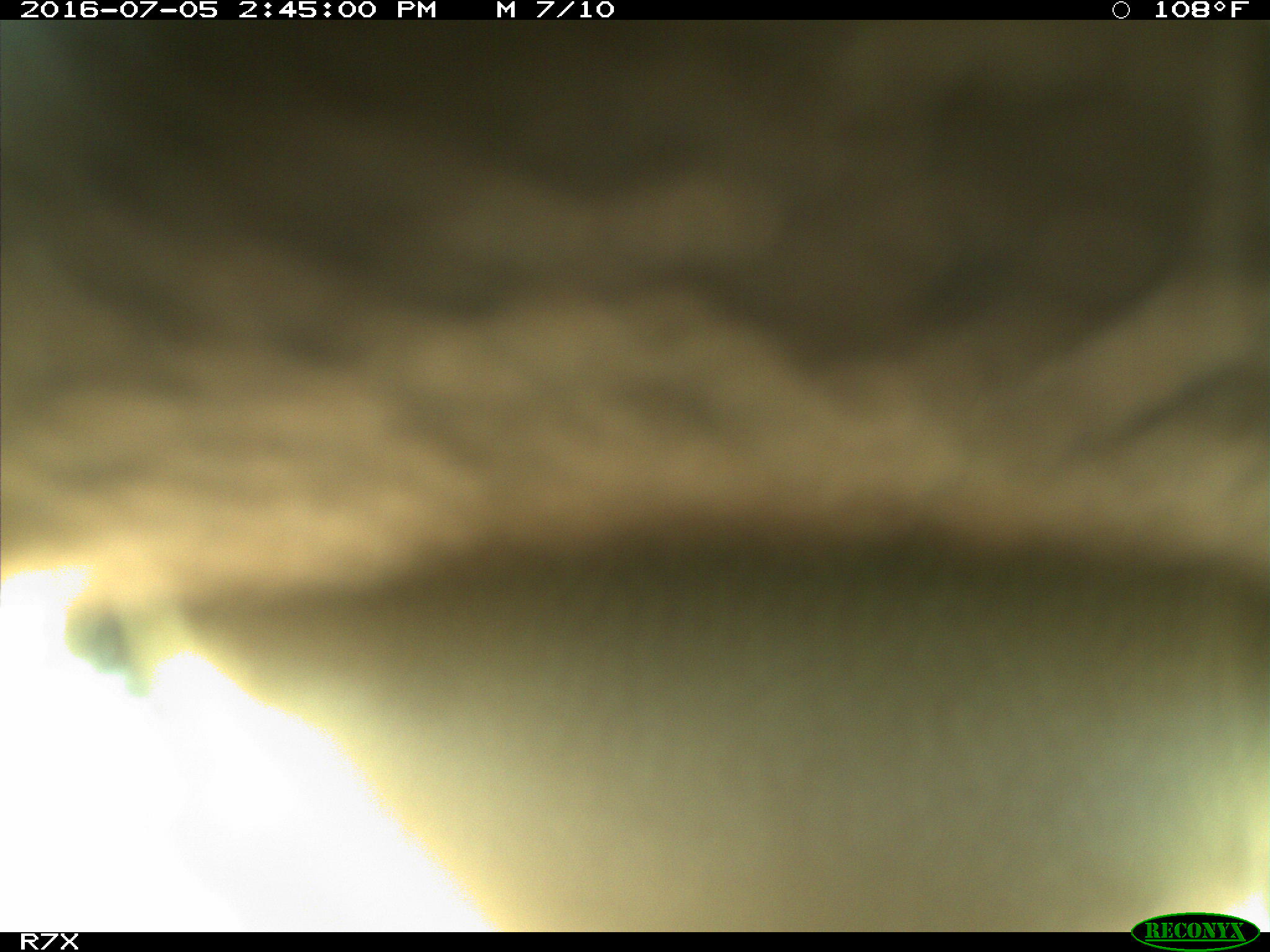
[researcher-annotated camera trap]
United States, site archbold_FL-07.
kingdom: Animalia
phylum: Chordata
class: Mammalia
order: Artiodactyla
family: Bovidae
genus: Bos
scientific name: Bos taurus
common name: domestic cow